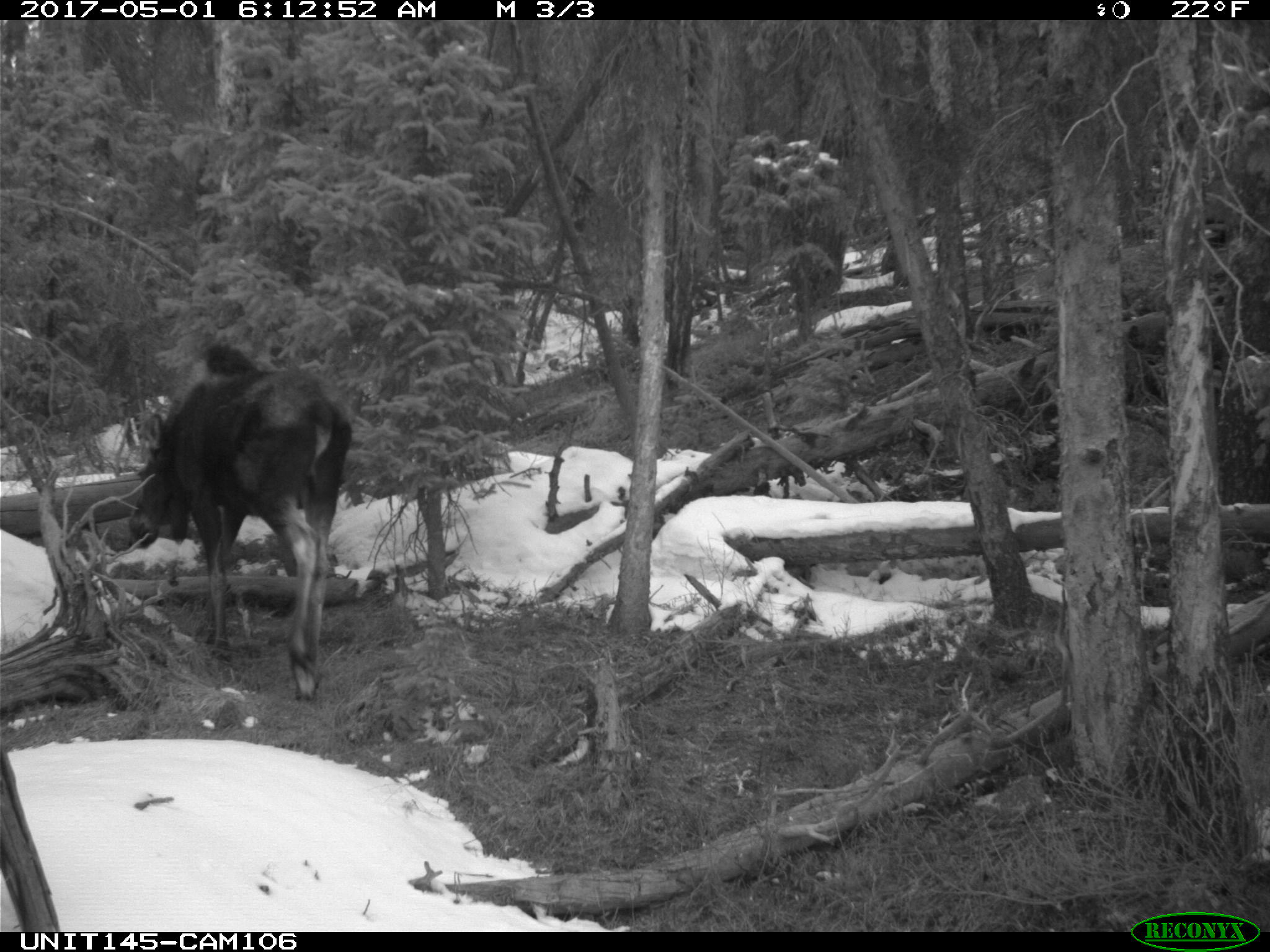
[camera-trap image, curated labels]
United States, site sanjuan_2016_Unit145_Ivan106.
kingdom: Animalia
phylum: Chordata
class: Mammalia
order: Artiodactyla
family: Cervidae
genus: Alces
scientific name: Alces alces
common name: moose